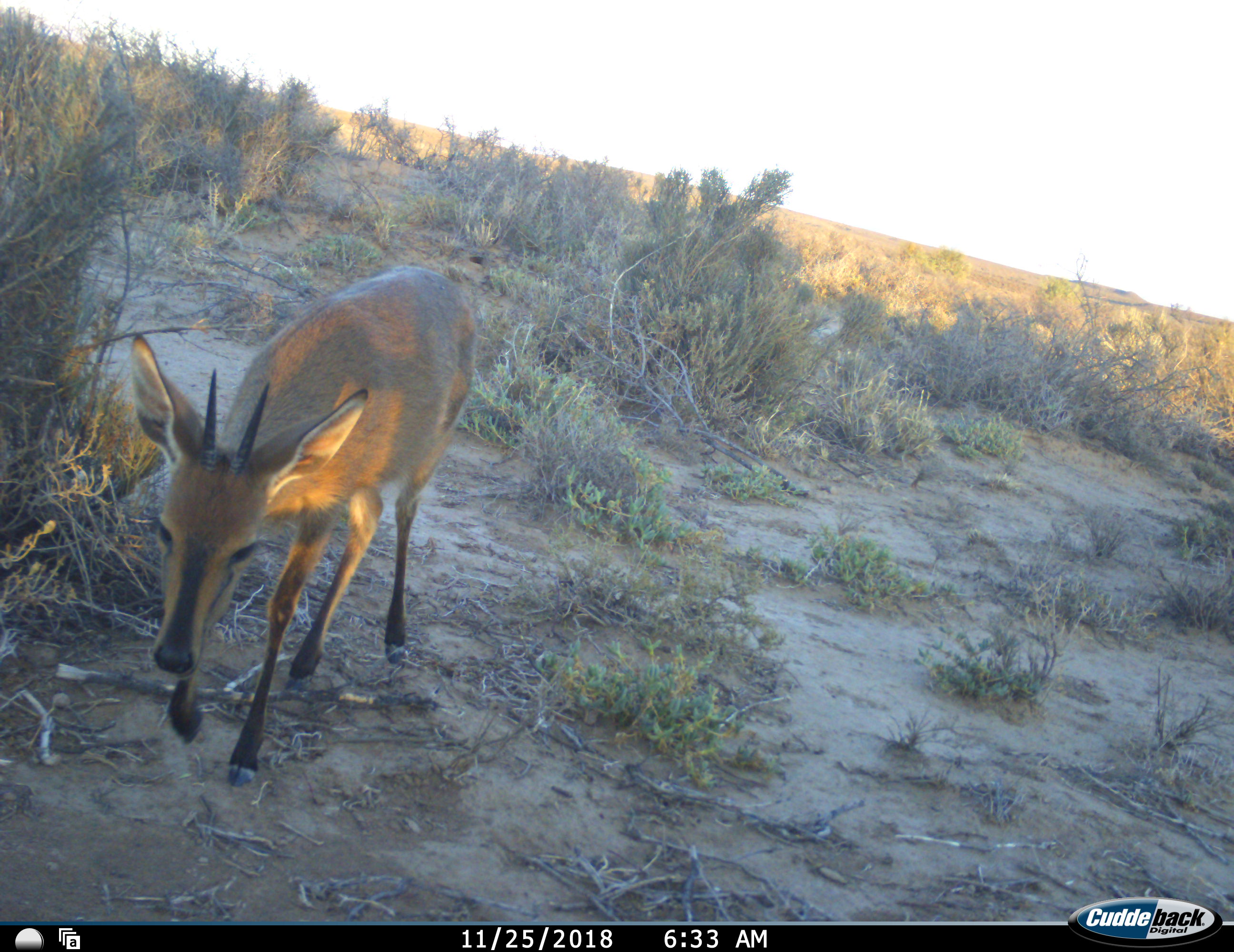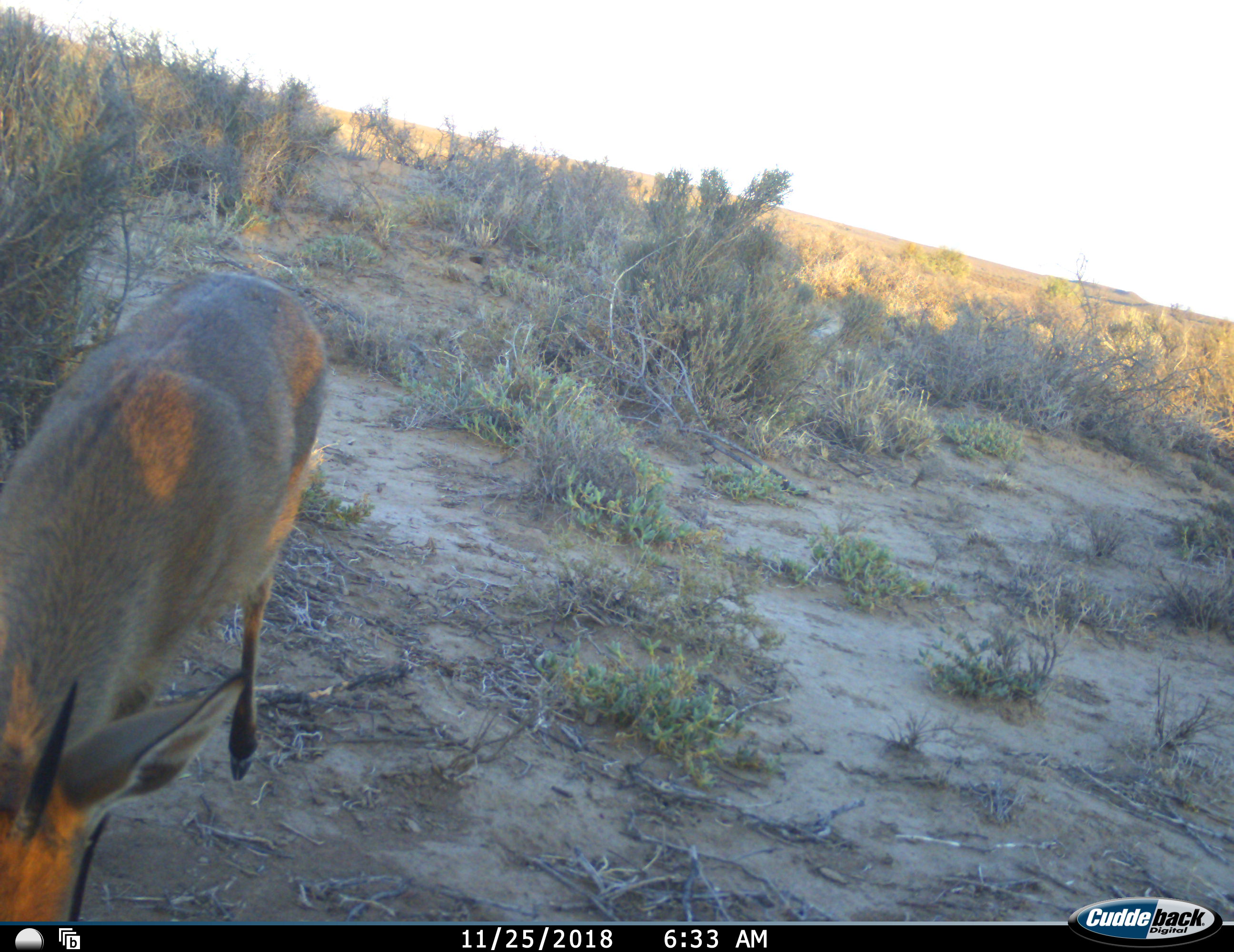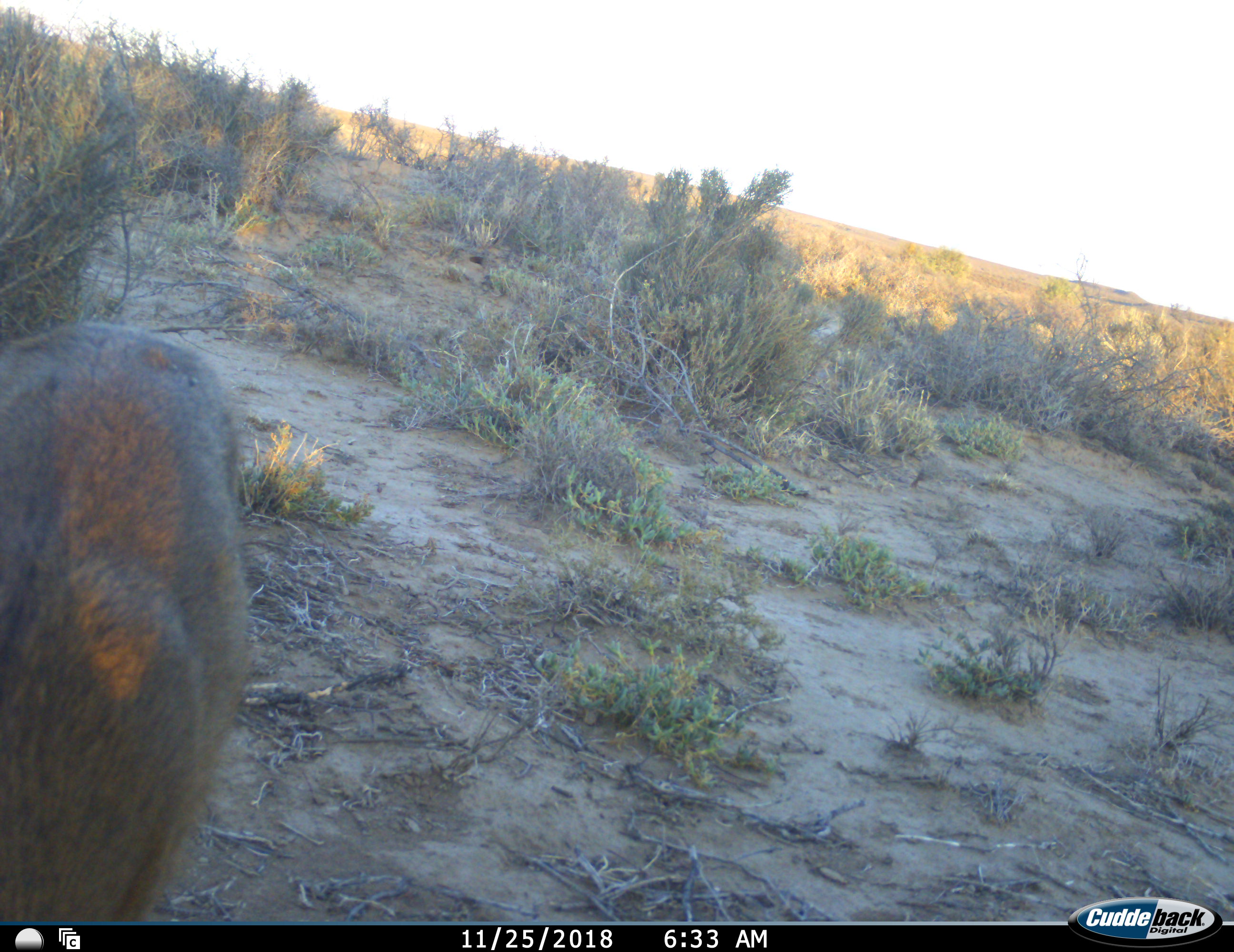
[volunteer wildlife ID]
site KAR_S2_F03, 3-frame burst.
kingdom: Animalia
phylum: Chordata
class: Mammalia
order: Artiodactyla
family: Bovidae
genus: Sylvicapra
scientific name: Sylvicapra grimmia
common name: common duiker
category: duikercommongrey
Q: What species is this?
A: Duikercommongrey (common duiker) (Sylvicapra grimmia).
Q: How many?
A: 1.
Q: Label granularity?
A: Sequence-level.